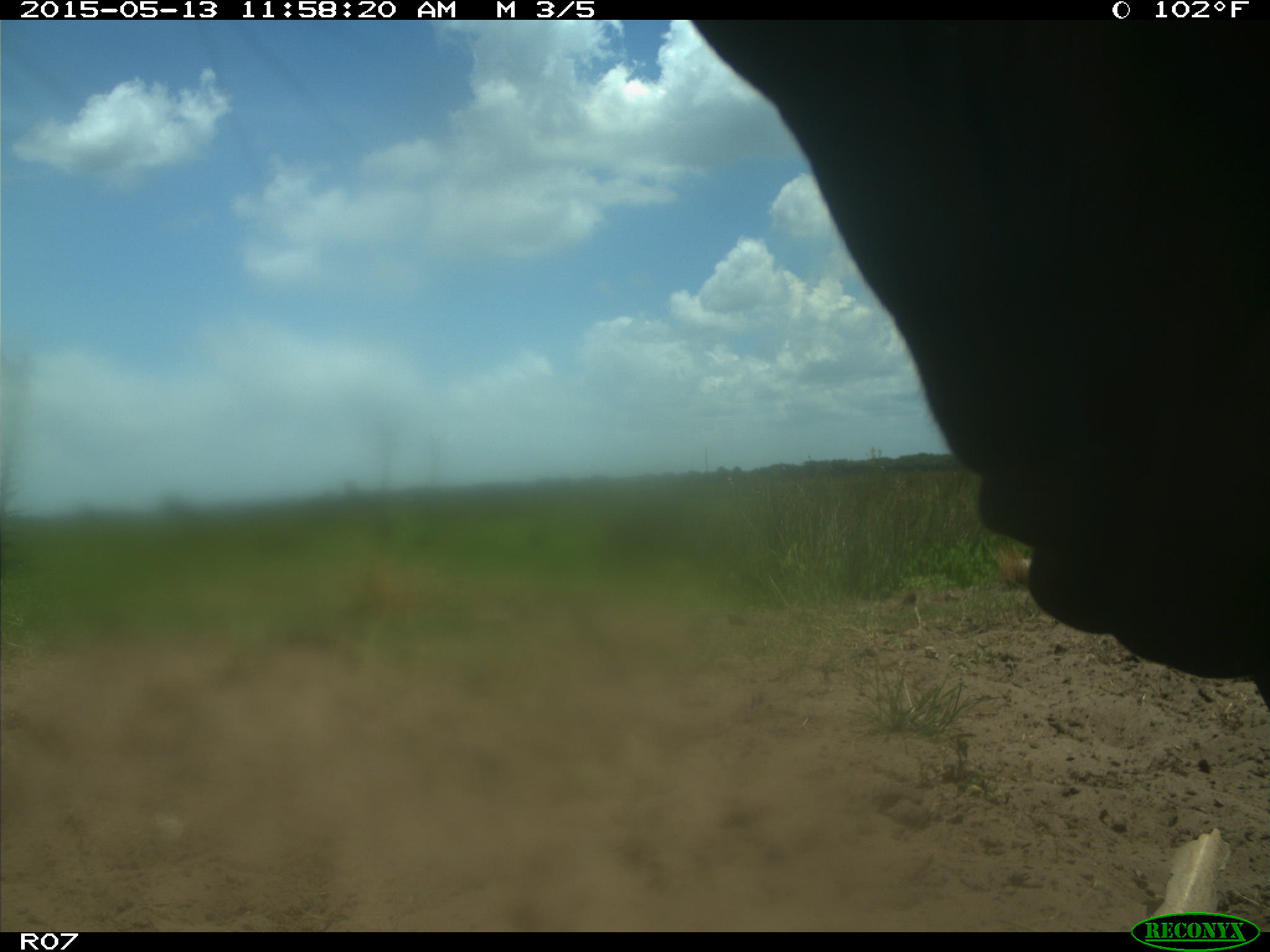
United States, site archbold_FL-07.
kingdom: Animalia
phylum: Chordata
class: Mammalia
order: Artiodactyla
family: Bovidae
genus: Bos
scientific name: Bos taurus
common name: domestic cow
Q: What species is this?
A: Bos taurus (domestic cow).